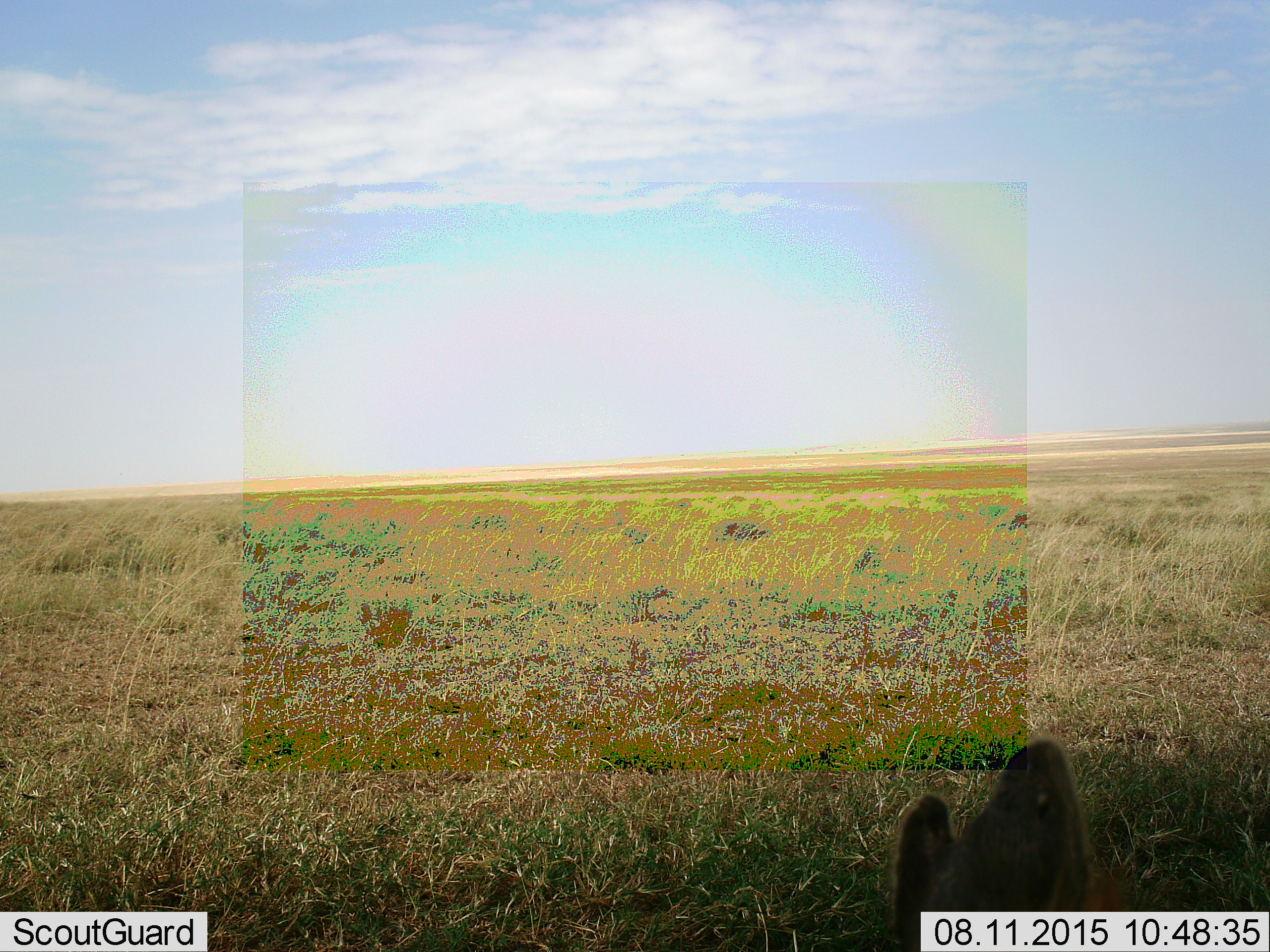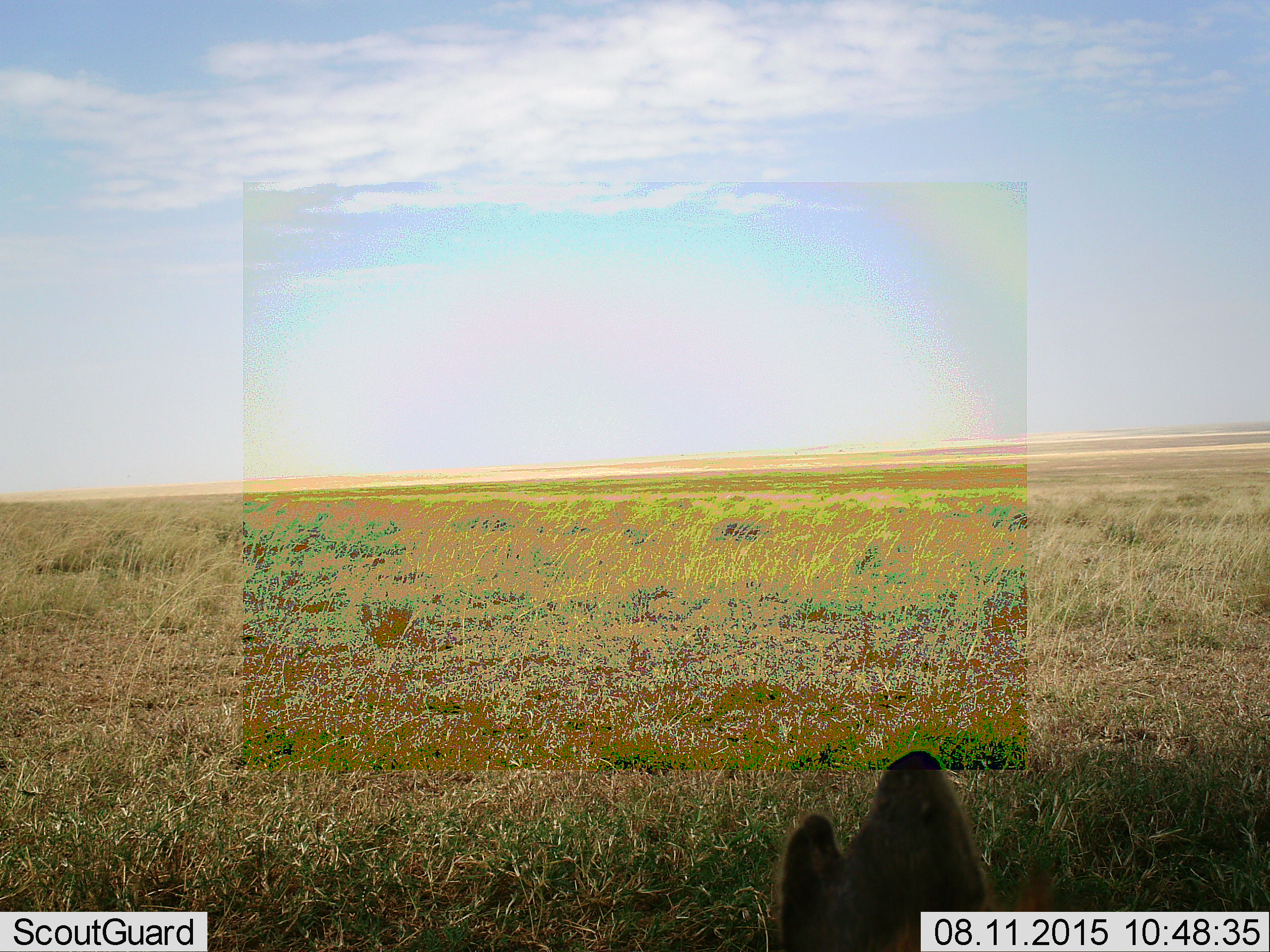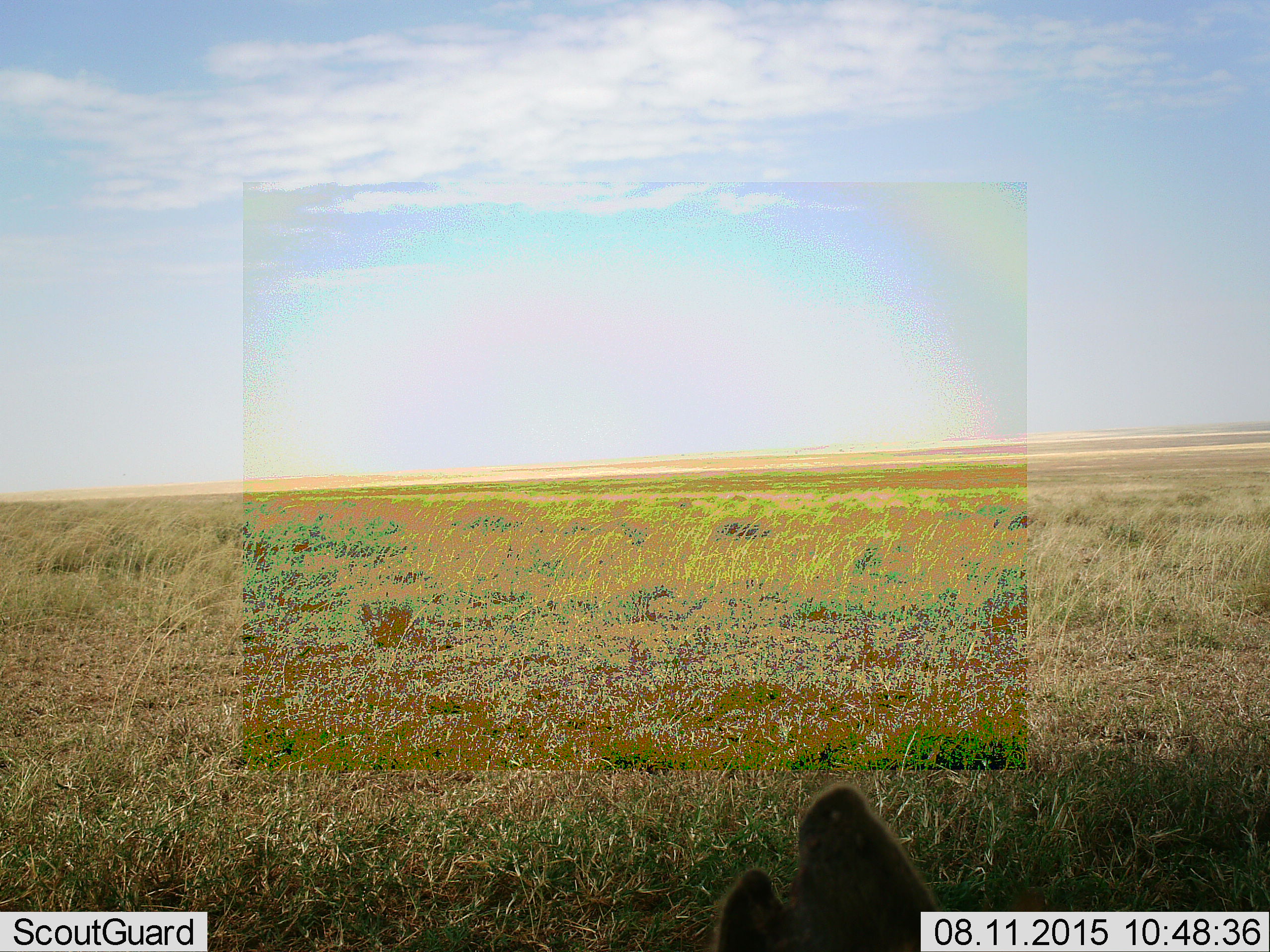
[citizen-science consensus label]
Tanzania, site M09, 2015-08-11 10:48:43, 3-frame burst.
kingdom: Animalia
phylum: Chordata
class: Mammalia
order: Carnivora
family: Hyaenidae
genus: Crocuta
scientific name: Crocuta crocuta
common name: spotted hyena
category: hyenaspotted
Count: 1.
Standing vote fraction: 33%.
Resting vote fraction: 67%.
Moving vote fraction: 0%.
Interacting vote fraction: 0%.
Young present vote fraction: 0%.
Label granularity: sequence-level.